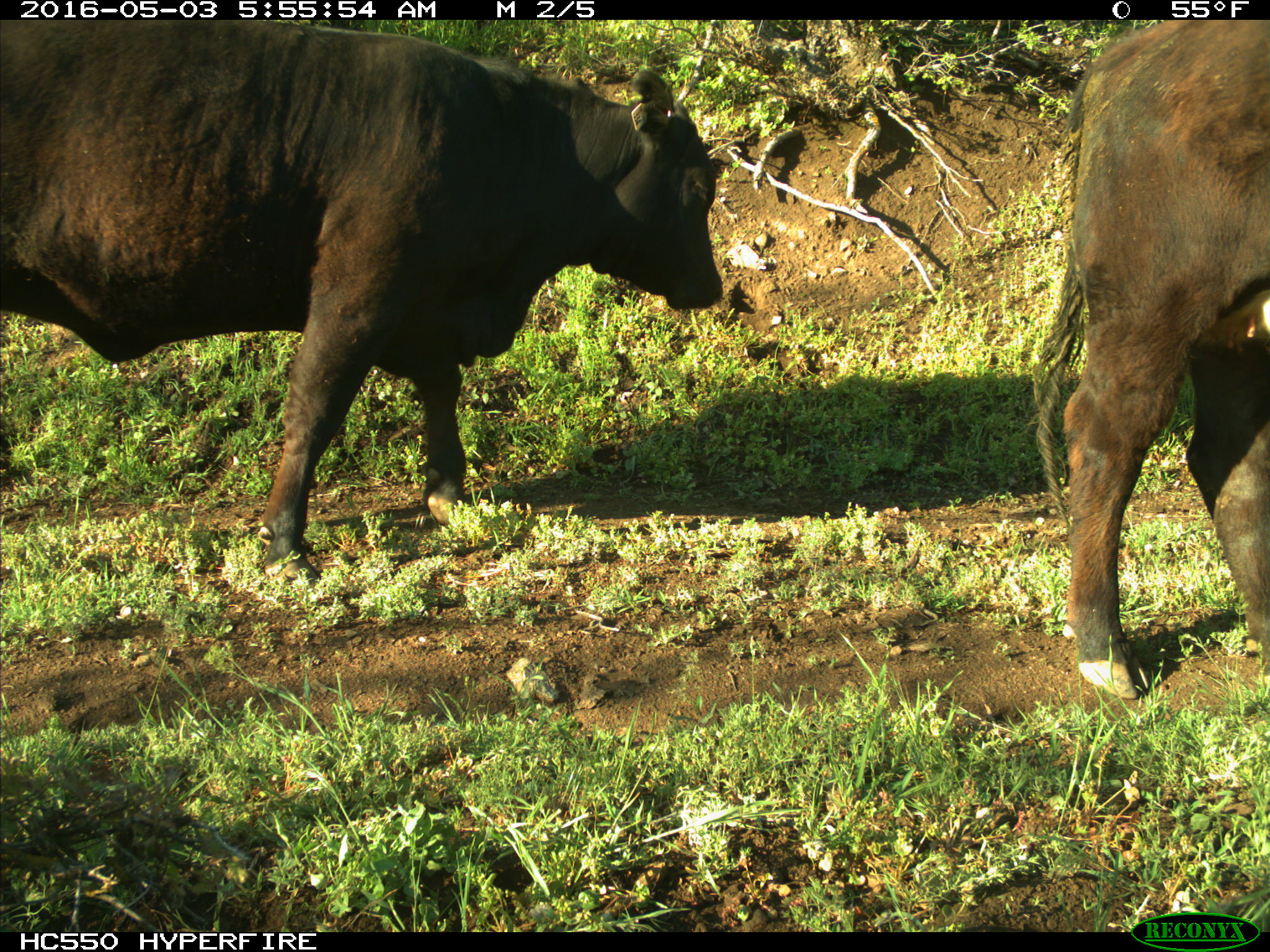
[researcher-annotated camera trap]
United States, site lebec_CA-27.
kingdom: Animalia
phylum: Chordata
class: Mammalia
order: Artiodactyla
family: Bovidae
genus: Bos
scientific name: Bos taurus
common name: domestic cow